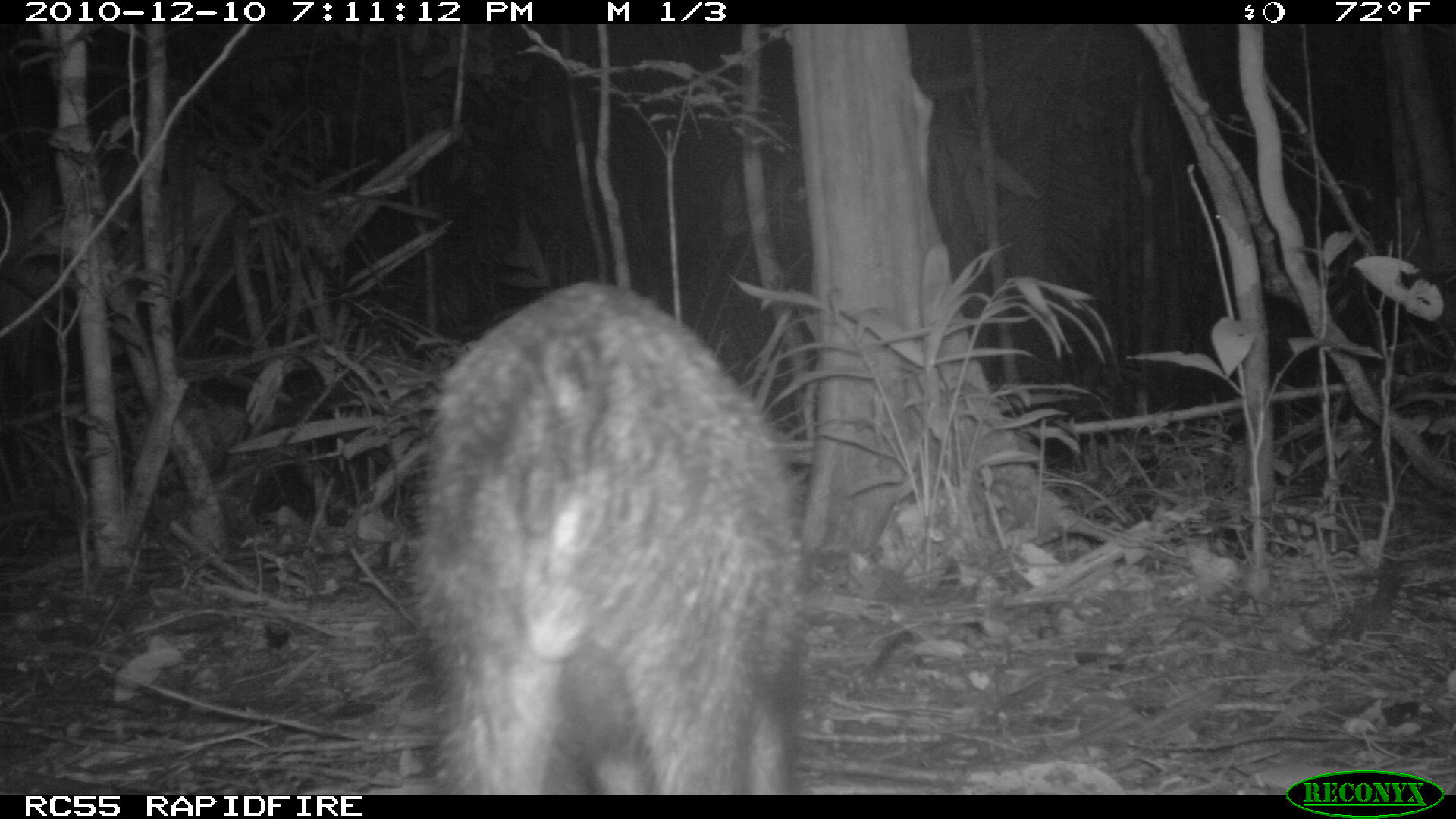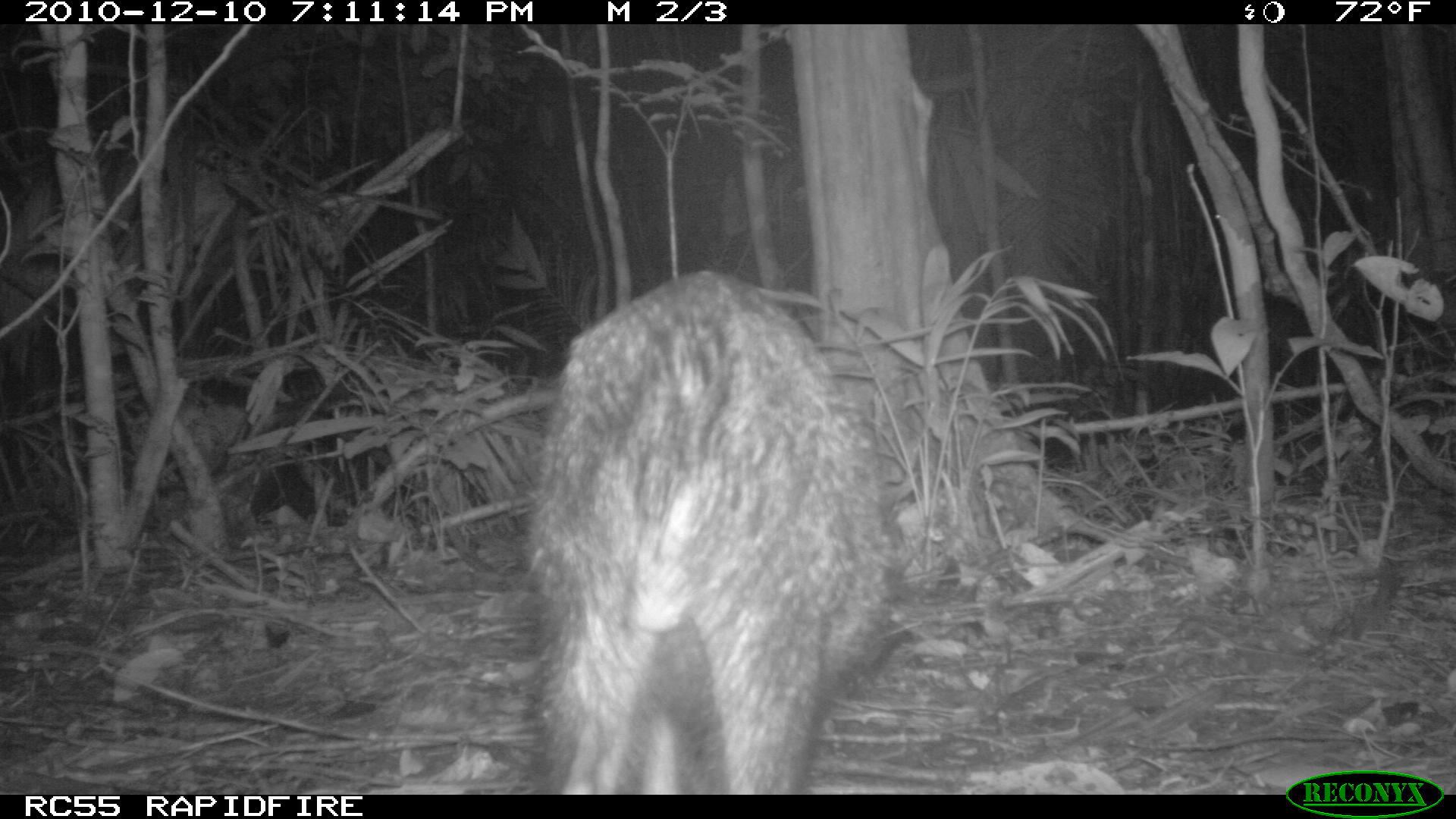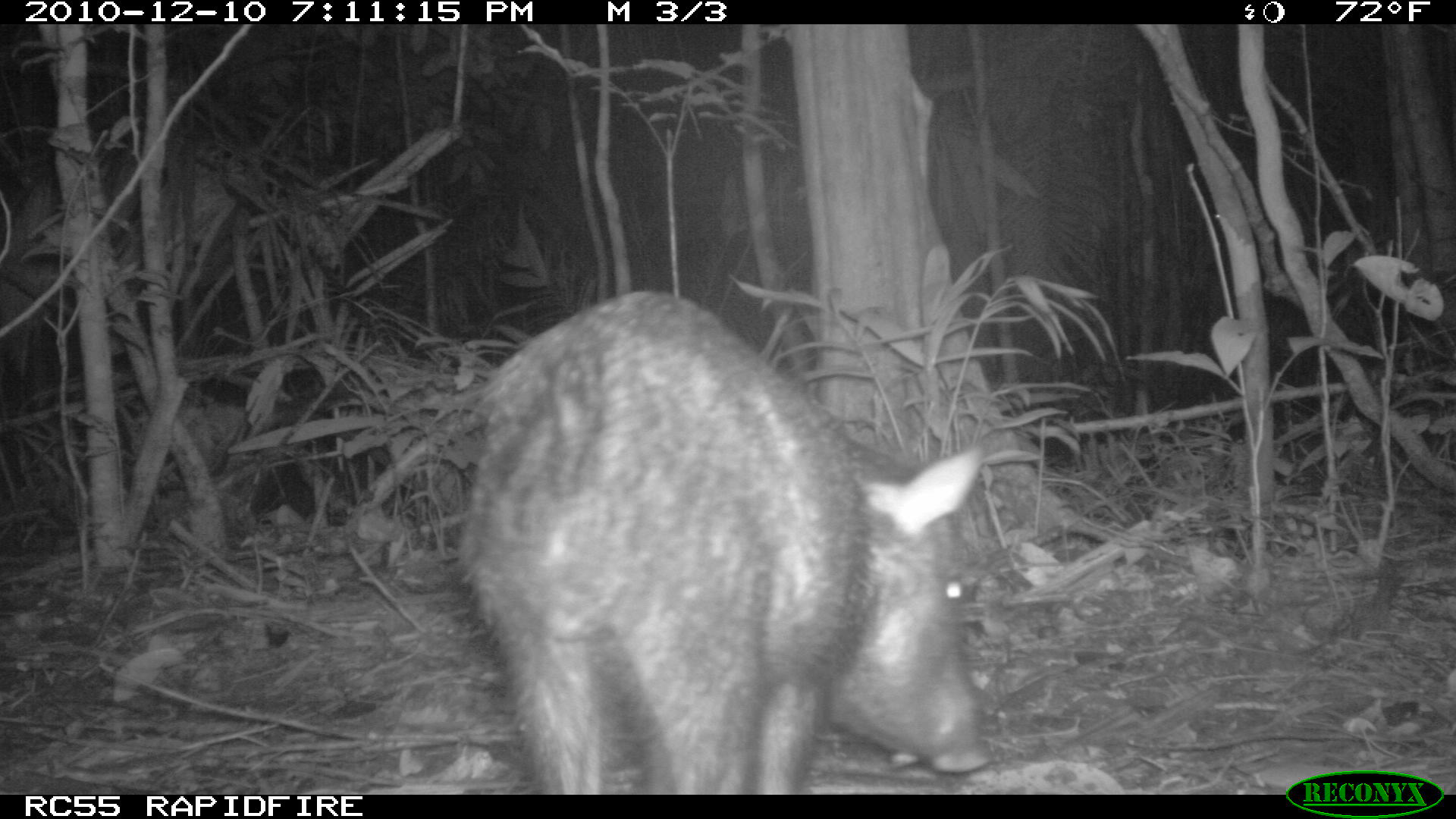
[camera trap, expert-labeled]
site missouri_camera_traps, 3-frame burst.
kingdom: Animalia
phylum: Chordata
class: Mammalia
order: Artiodactyla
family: Tayassuidae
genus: Pecari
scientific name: Pecari tajacu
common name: collared peccary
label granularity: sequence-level